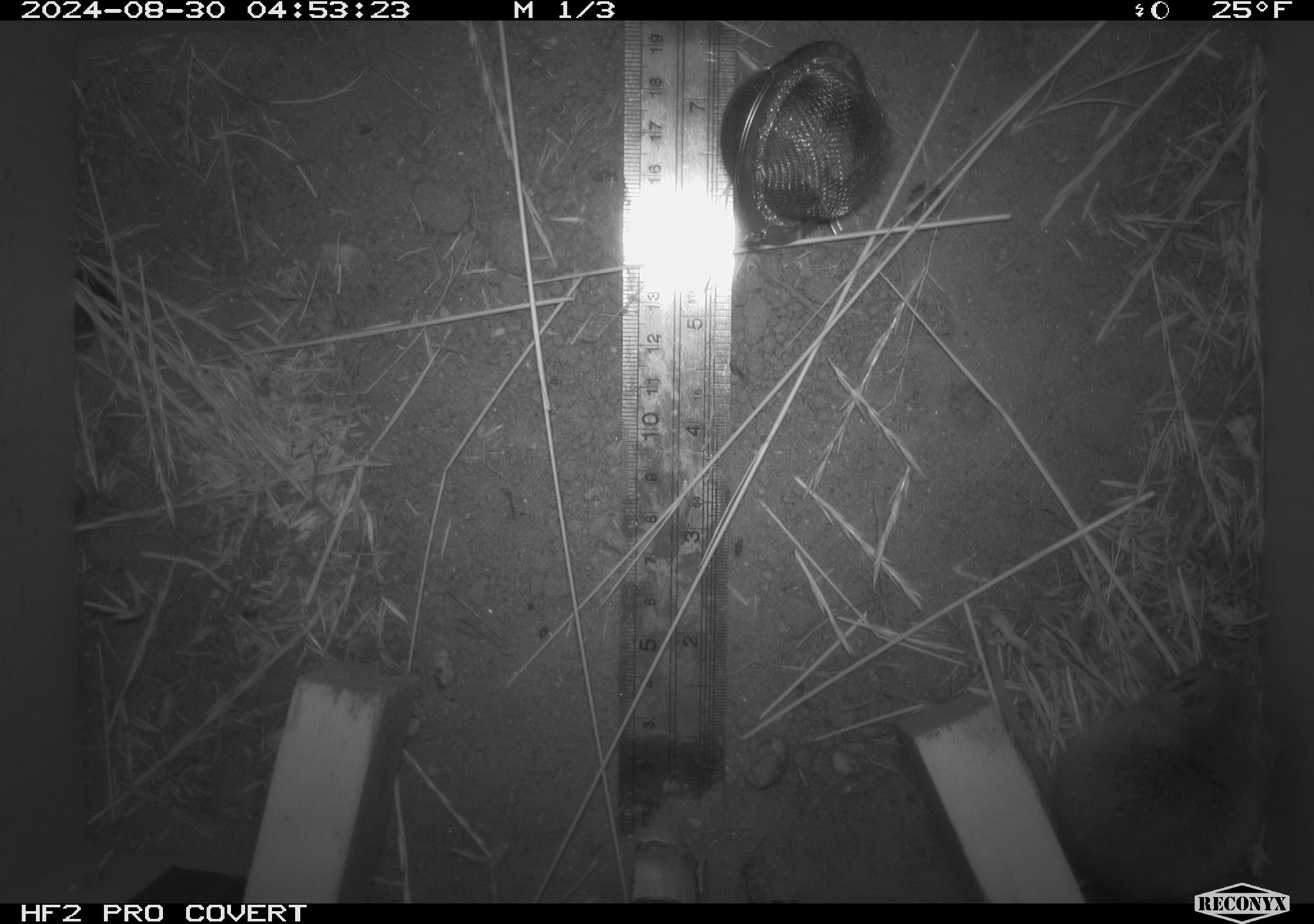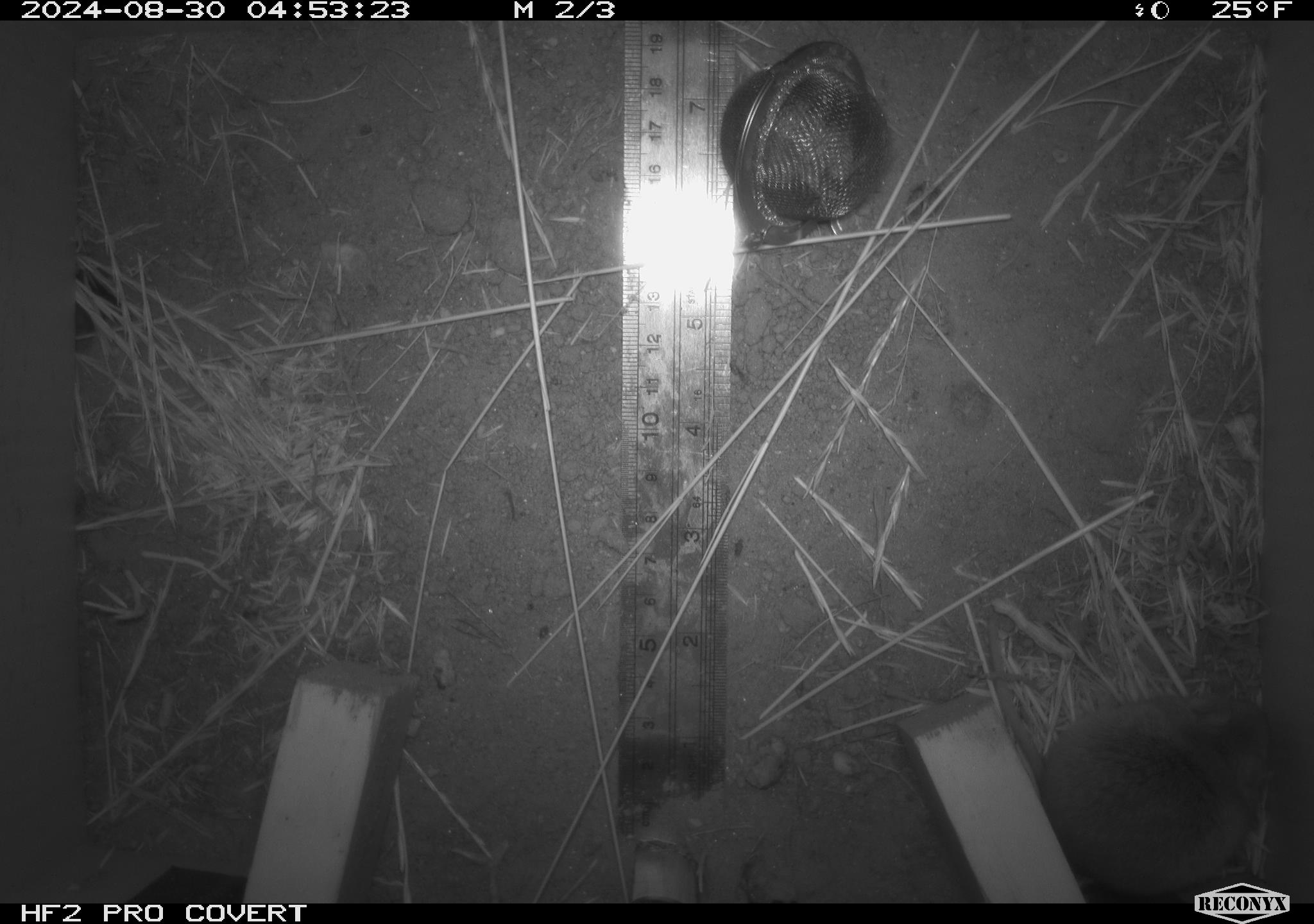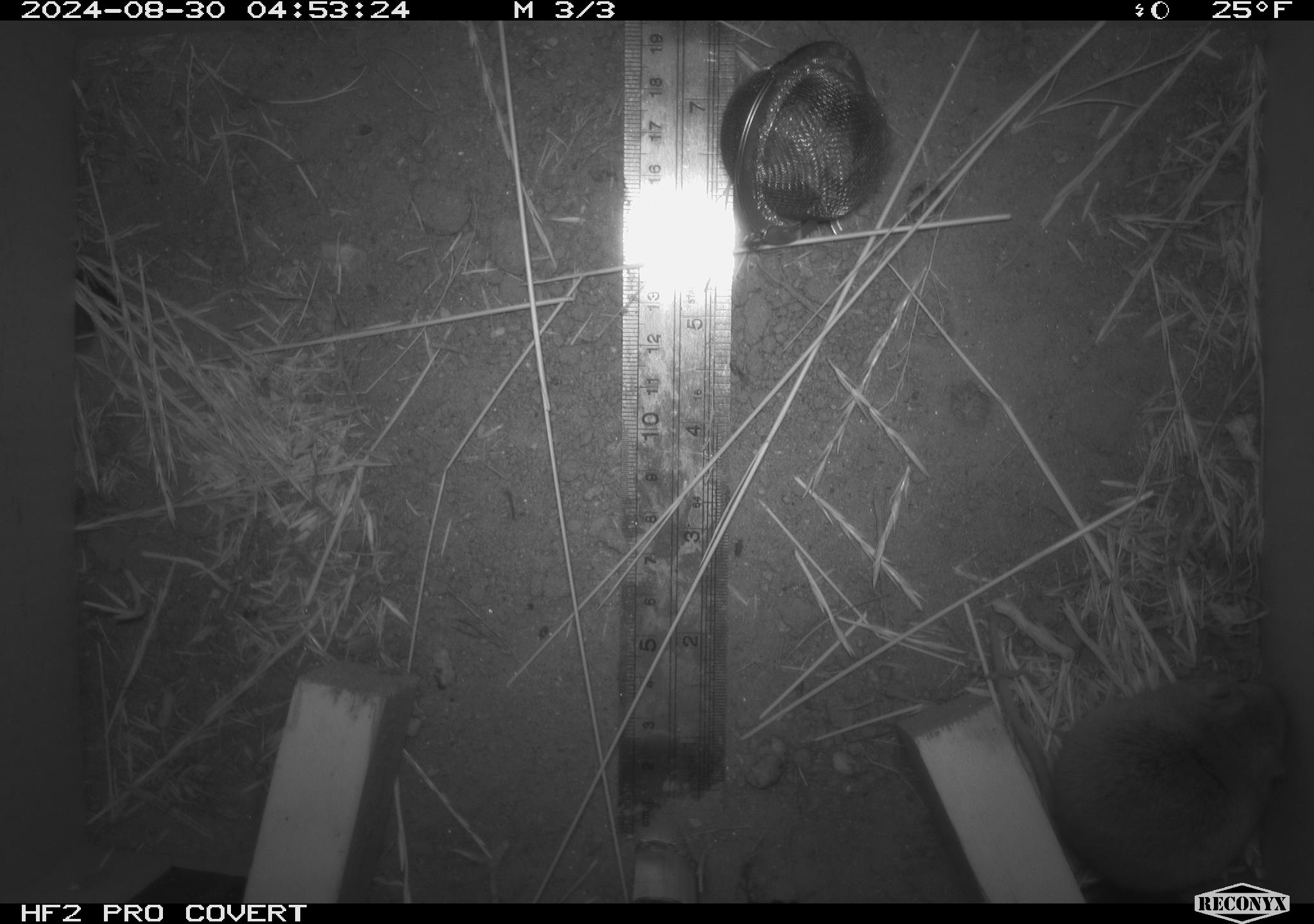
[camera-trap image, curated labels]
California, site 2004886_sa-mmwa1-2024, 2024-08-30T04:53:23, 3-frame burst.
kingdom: Animalia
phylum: Chordata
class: Mammalia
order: Rodentia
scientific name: Rodentia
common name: mouse species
Mouse species (Rodentia).